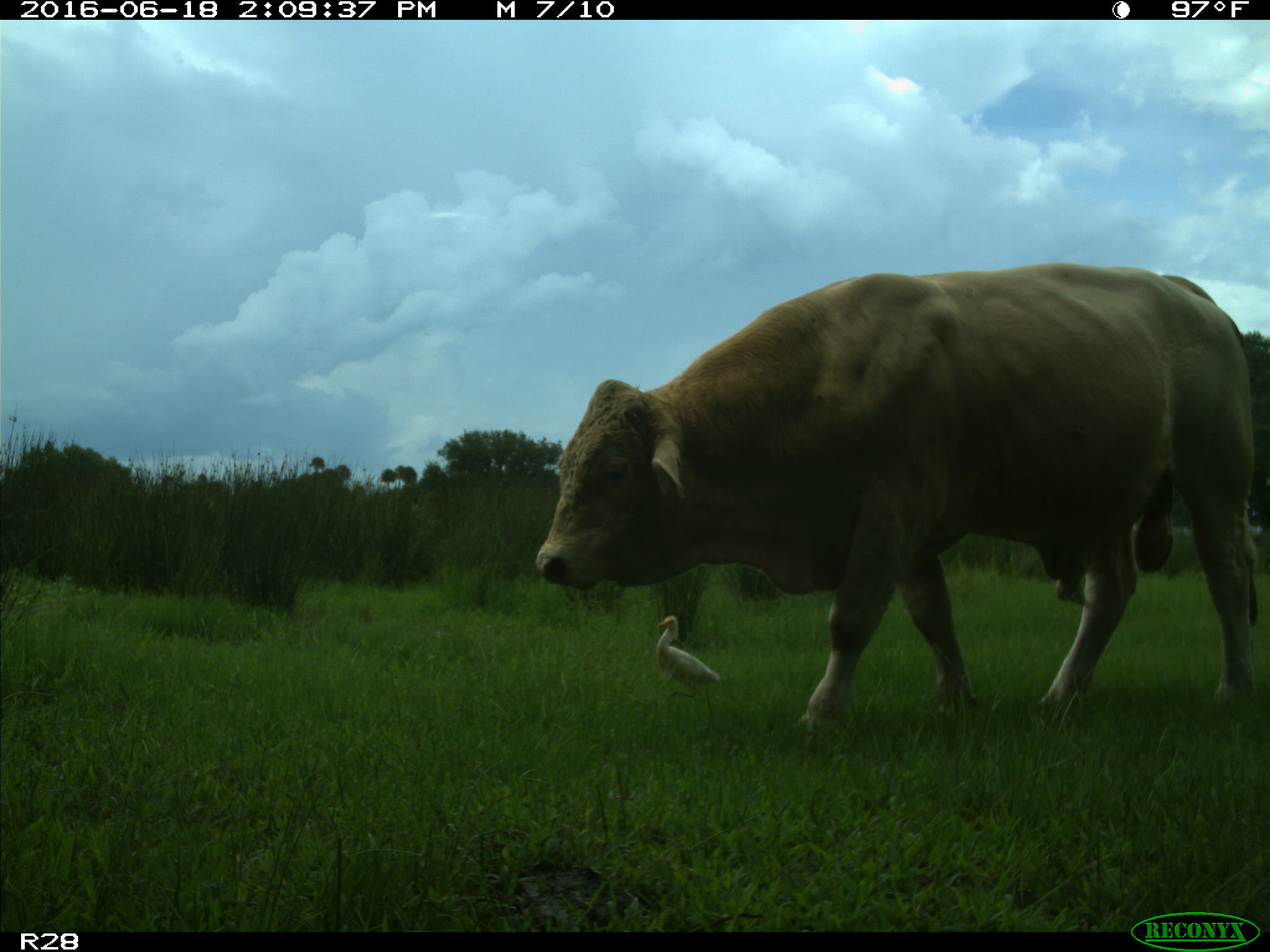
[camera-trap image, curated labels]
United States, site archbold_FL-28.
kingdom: Animalia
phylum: Chordata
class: Mammalia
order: Artiodactyla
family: Bovidae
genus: Bos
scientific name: Bos taurus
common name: domestic cow